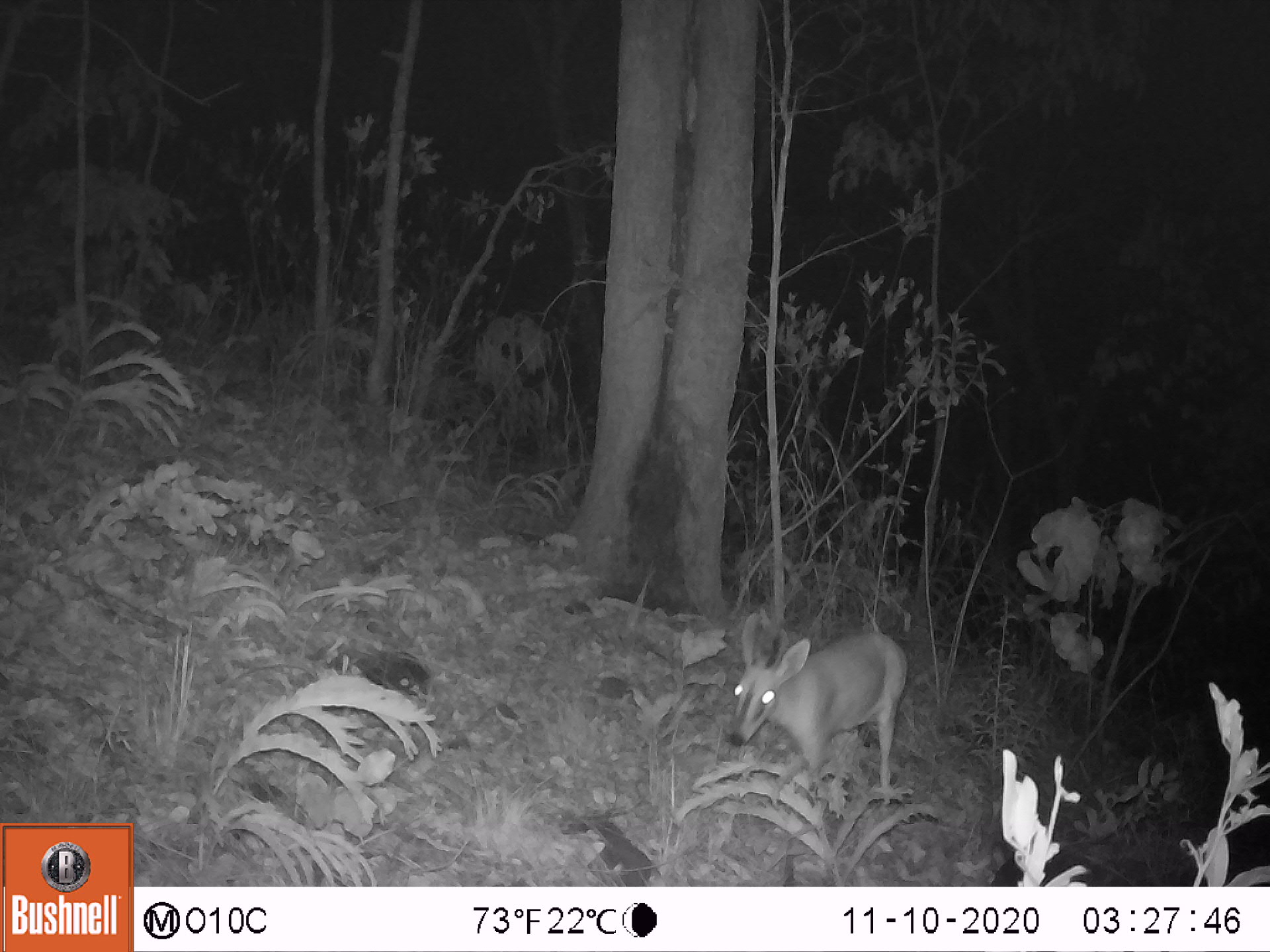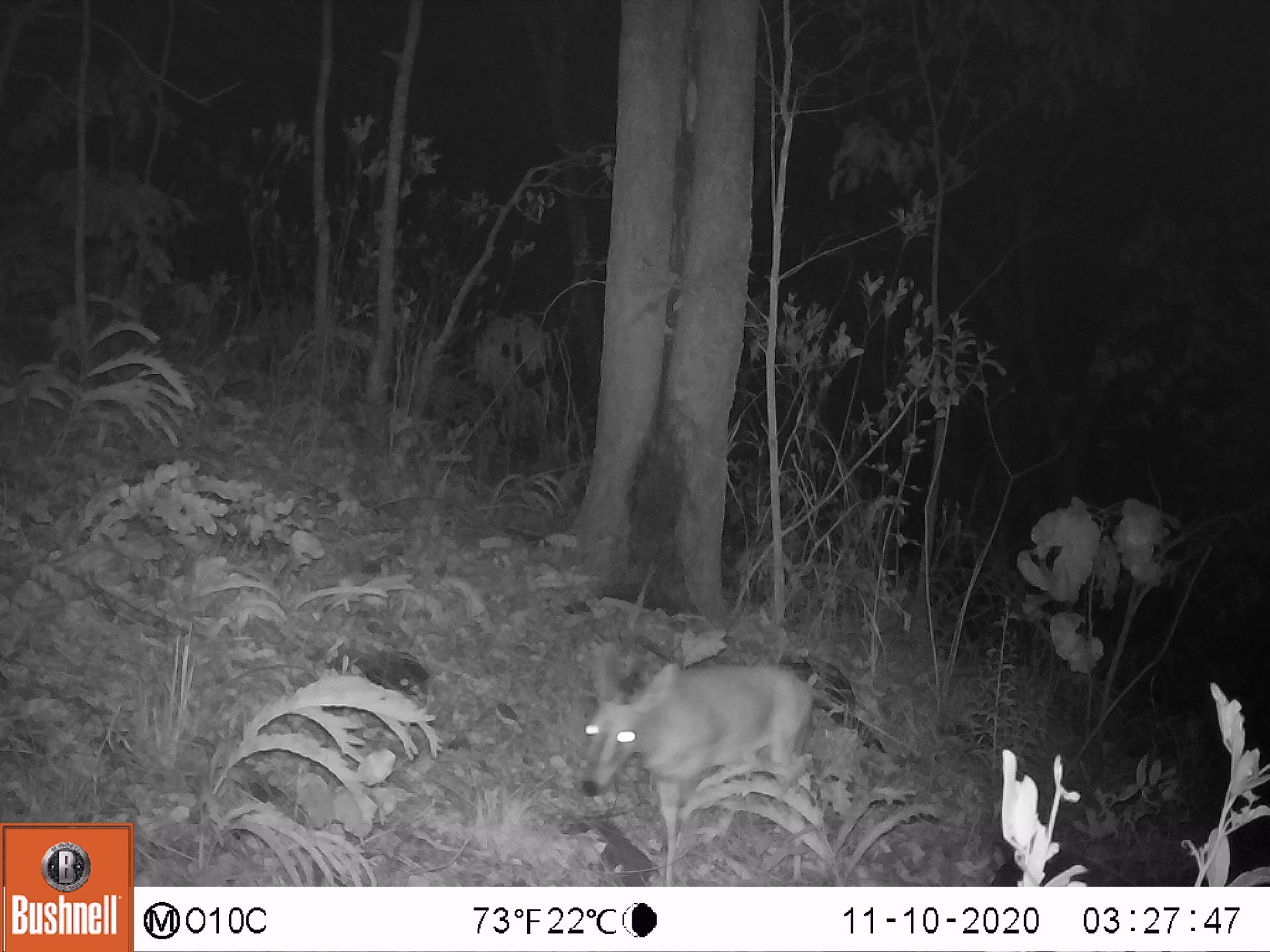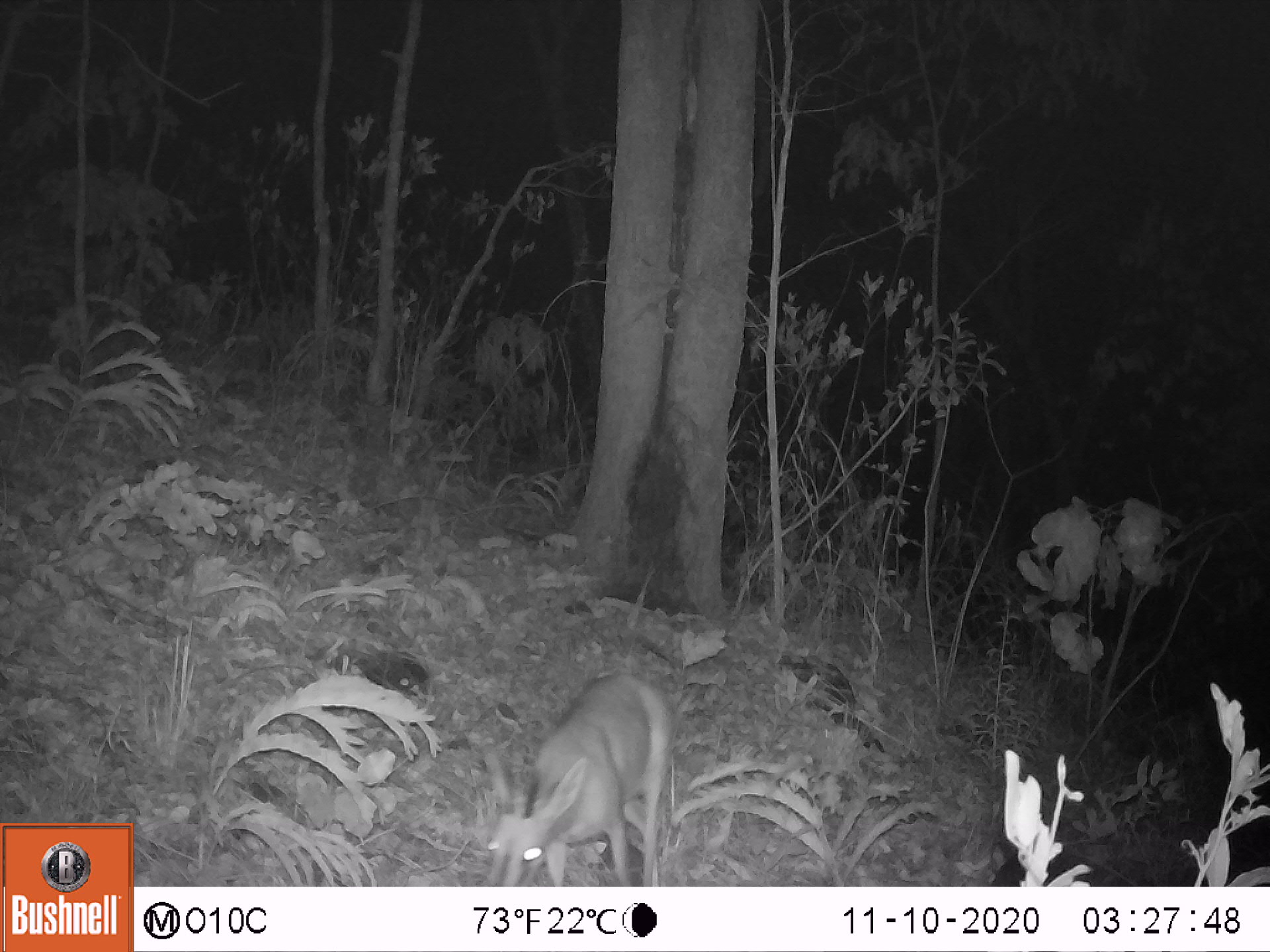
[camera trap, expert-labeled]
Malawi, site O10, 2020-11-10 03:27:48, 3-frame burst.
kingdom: Animalia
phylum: Chordata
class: Mammalia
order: Artiodactyla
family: Bovidae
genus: Sylvicapra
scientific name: Sylvicapra grimmia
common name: common duiker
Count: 1.